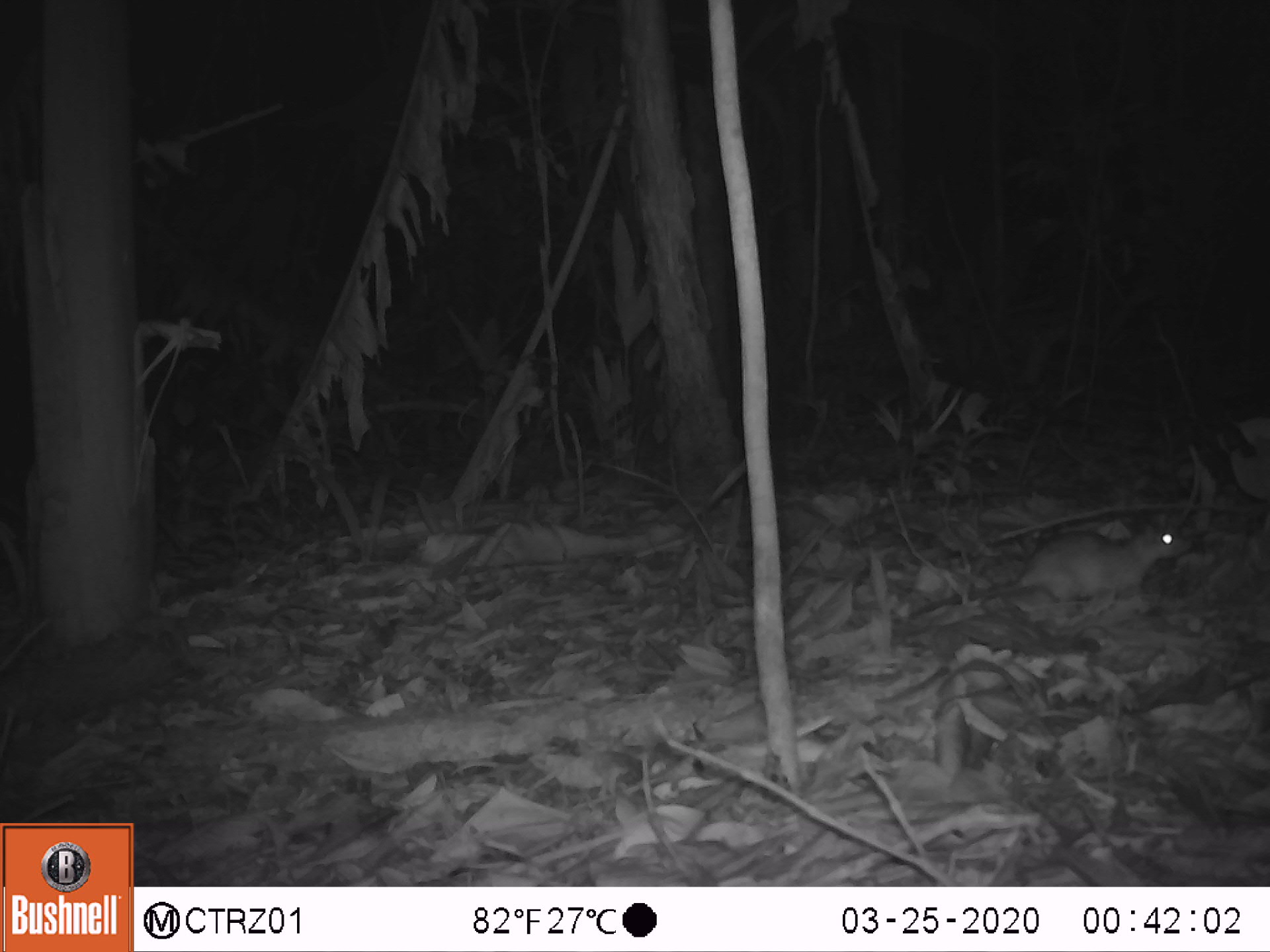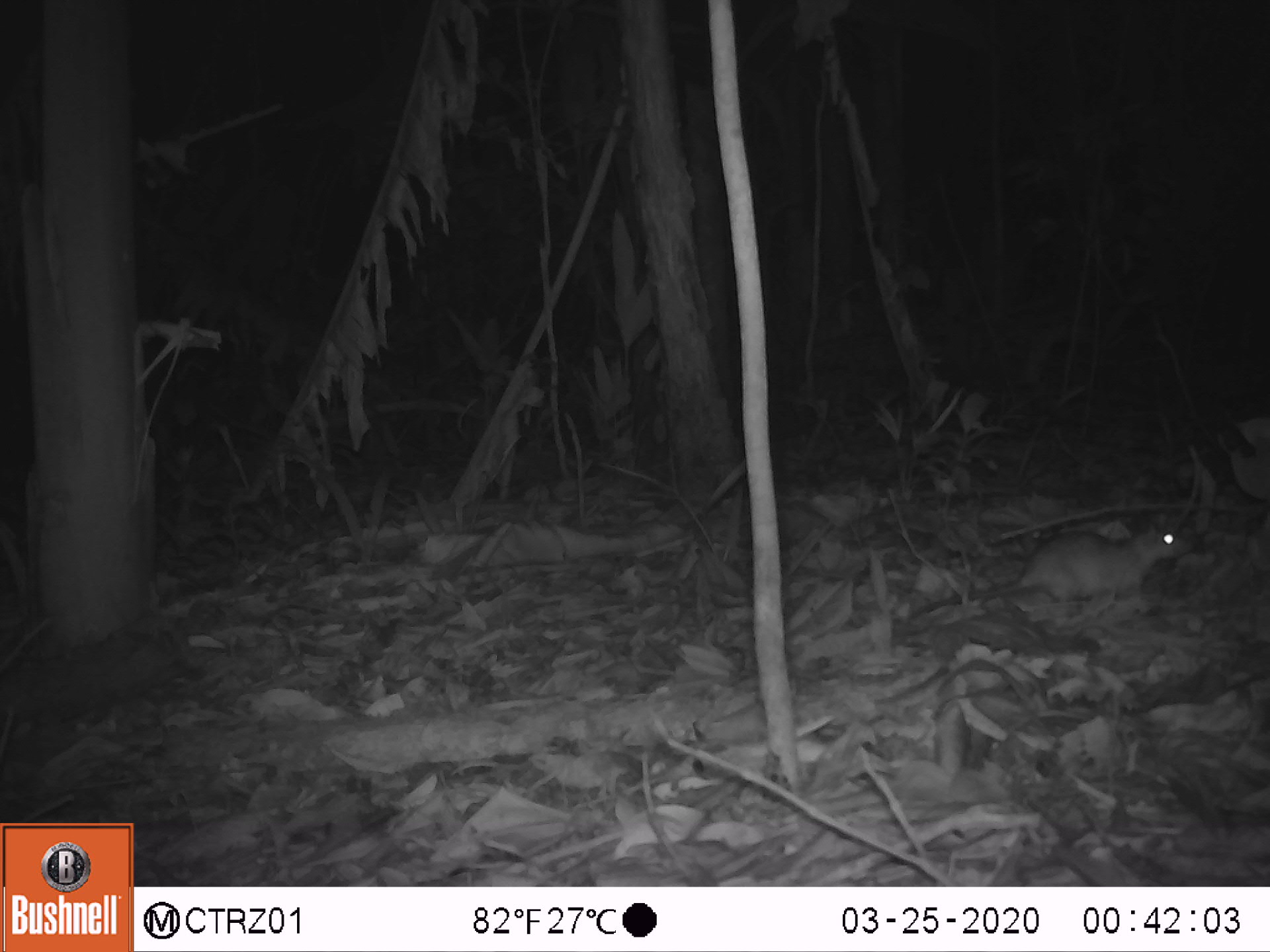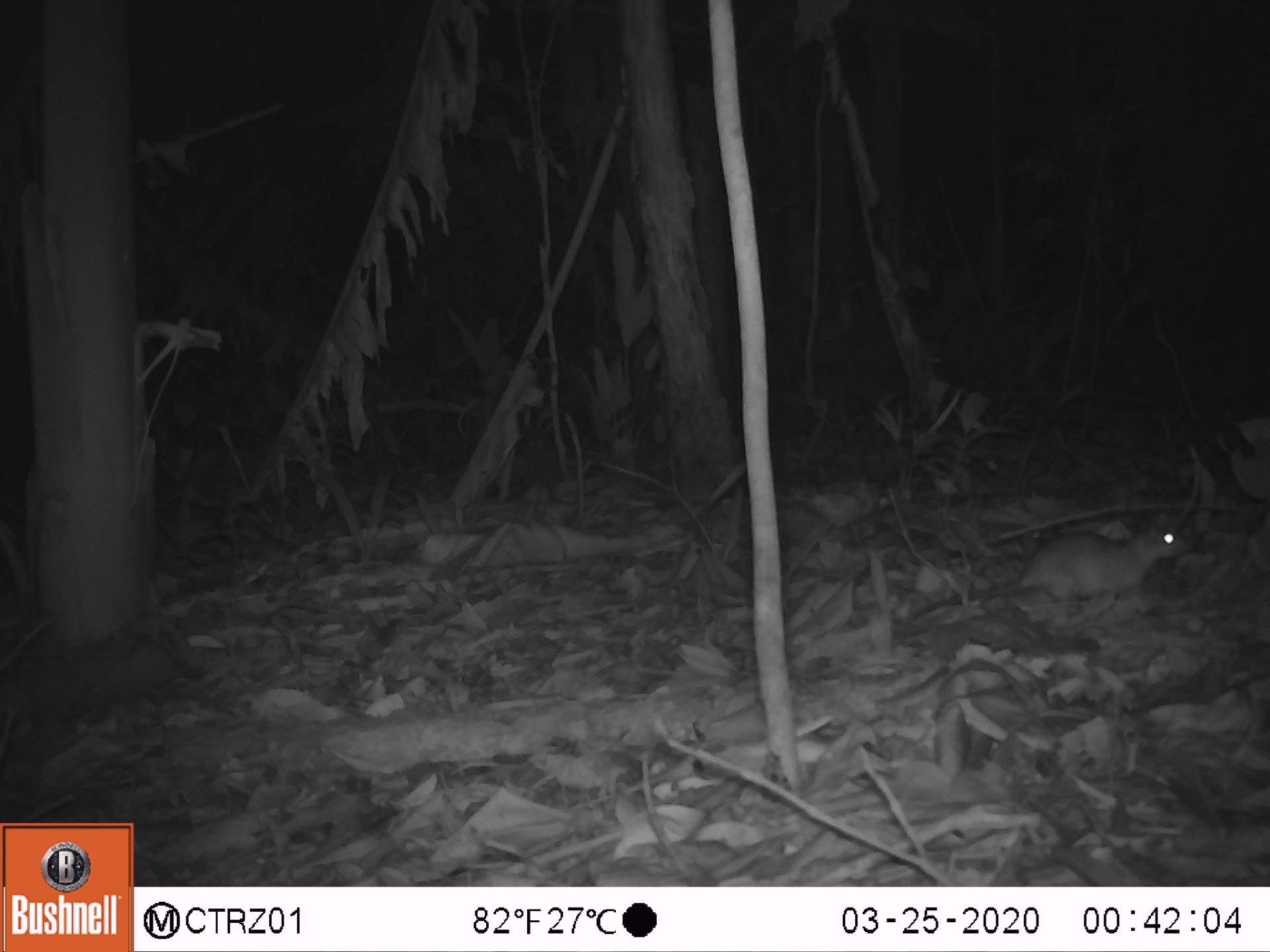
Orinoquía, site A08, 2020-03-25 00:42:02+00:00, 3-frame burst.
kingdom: Animalia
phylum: Chordata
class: Mammalia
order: Rodentia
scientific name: Rodentia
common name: rodent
Rodent (Rodentia).